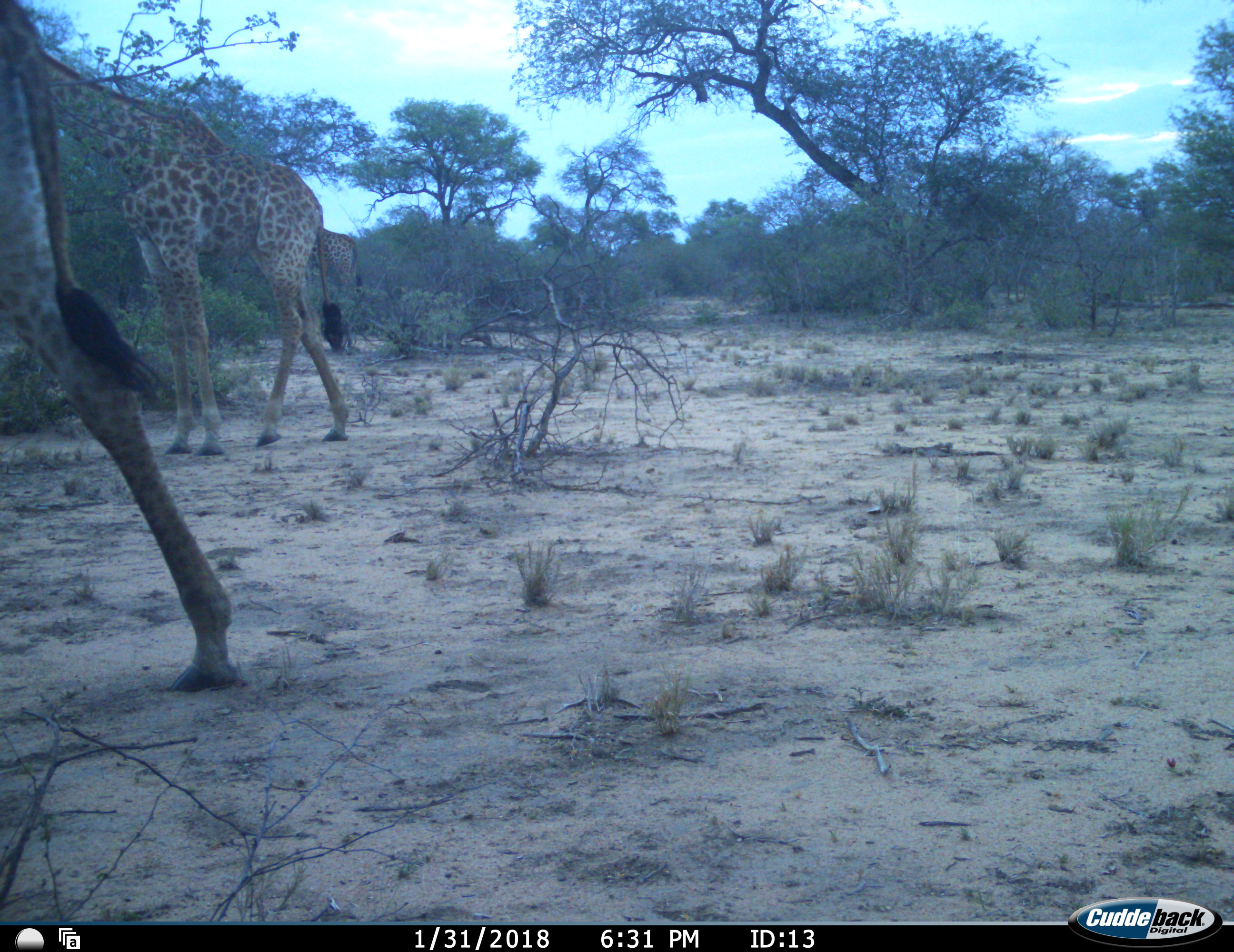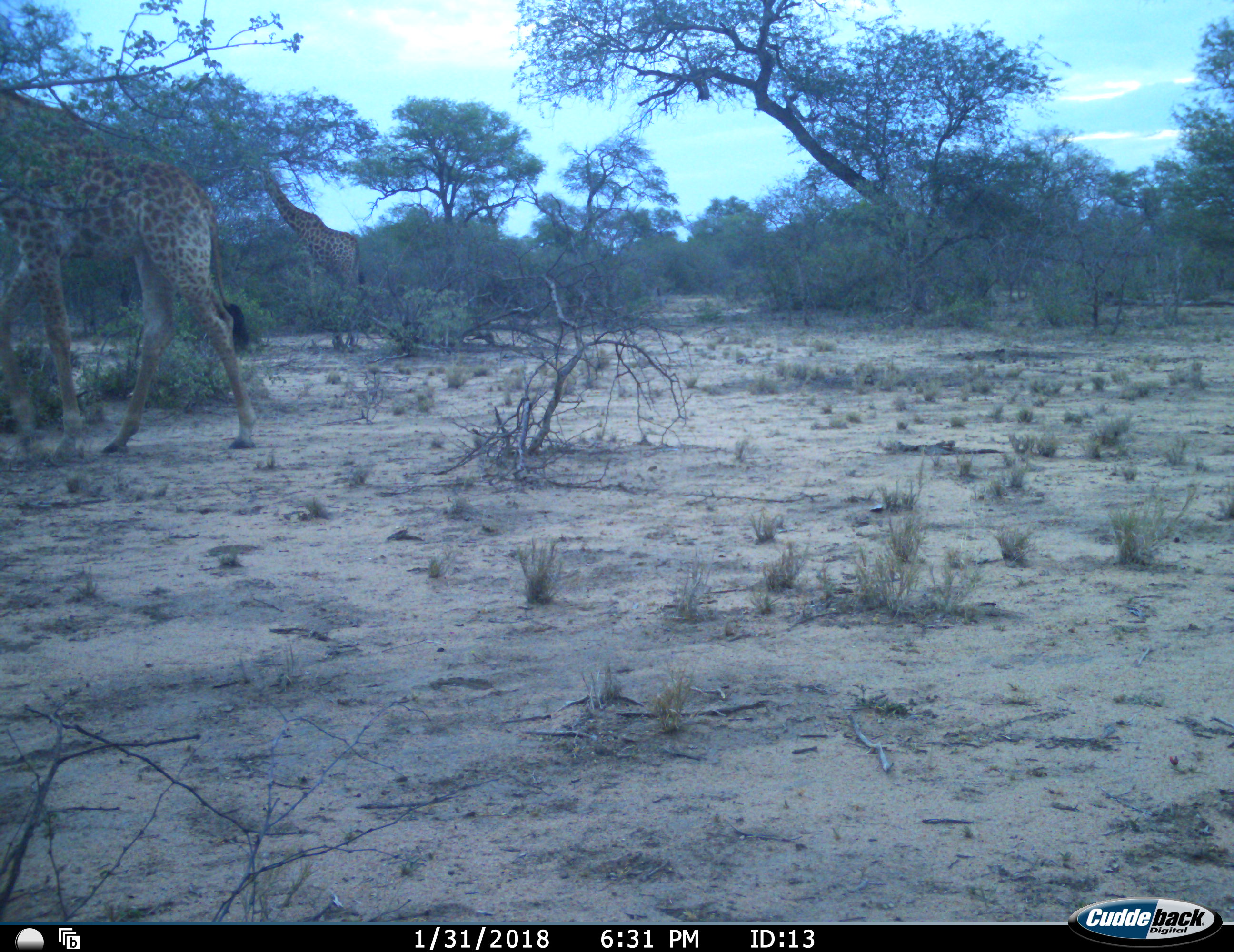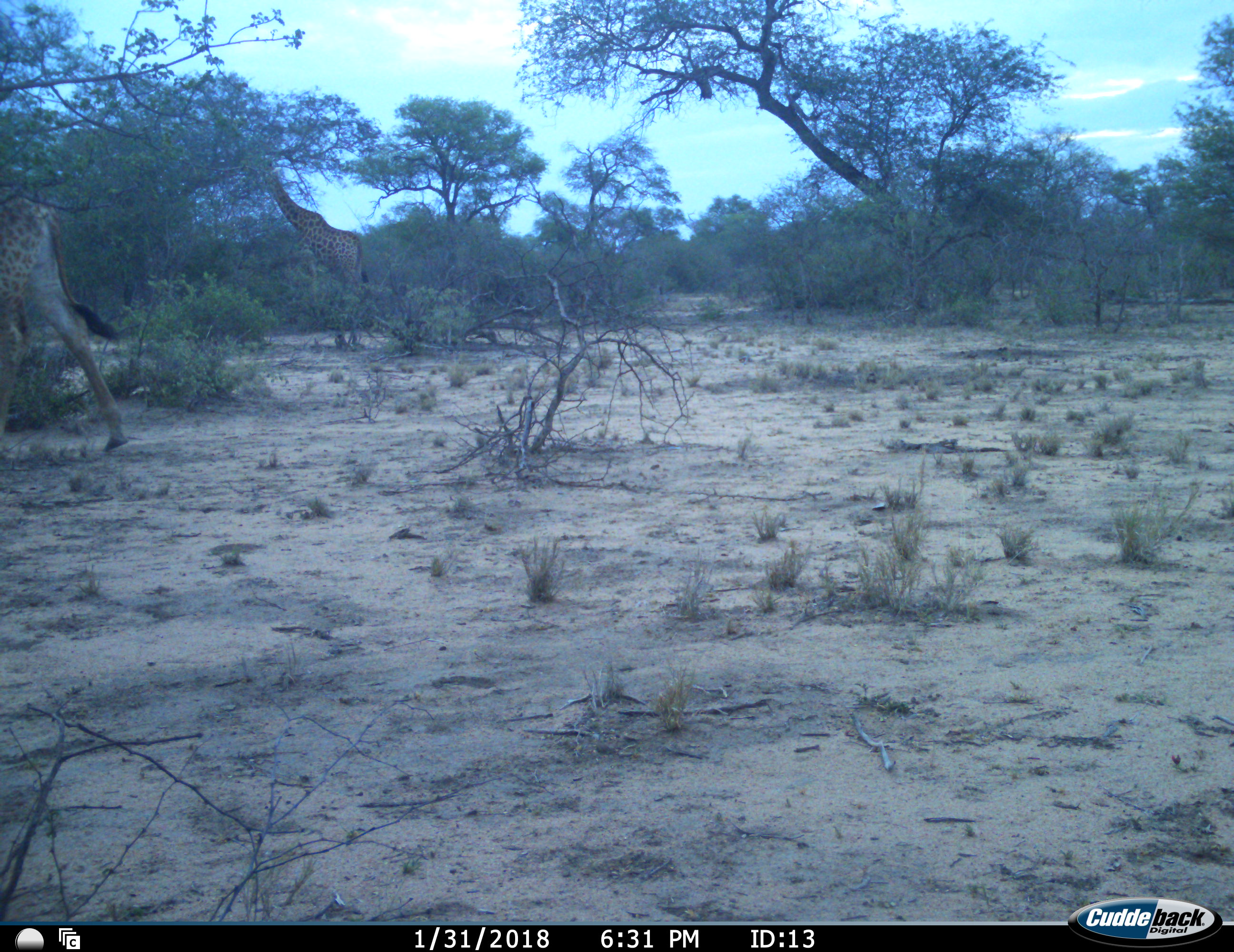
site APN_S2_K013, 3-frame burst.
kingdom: Animalia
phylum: Chordata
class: Mammalia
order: Artiodactyla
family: Giraffidae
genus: Giraffa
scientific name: Giraffa camelopardalis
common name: giraffe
Giraffe (Giraffa camelopardalis), count 3. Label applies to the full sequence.